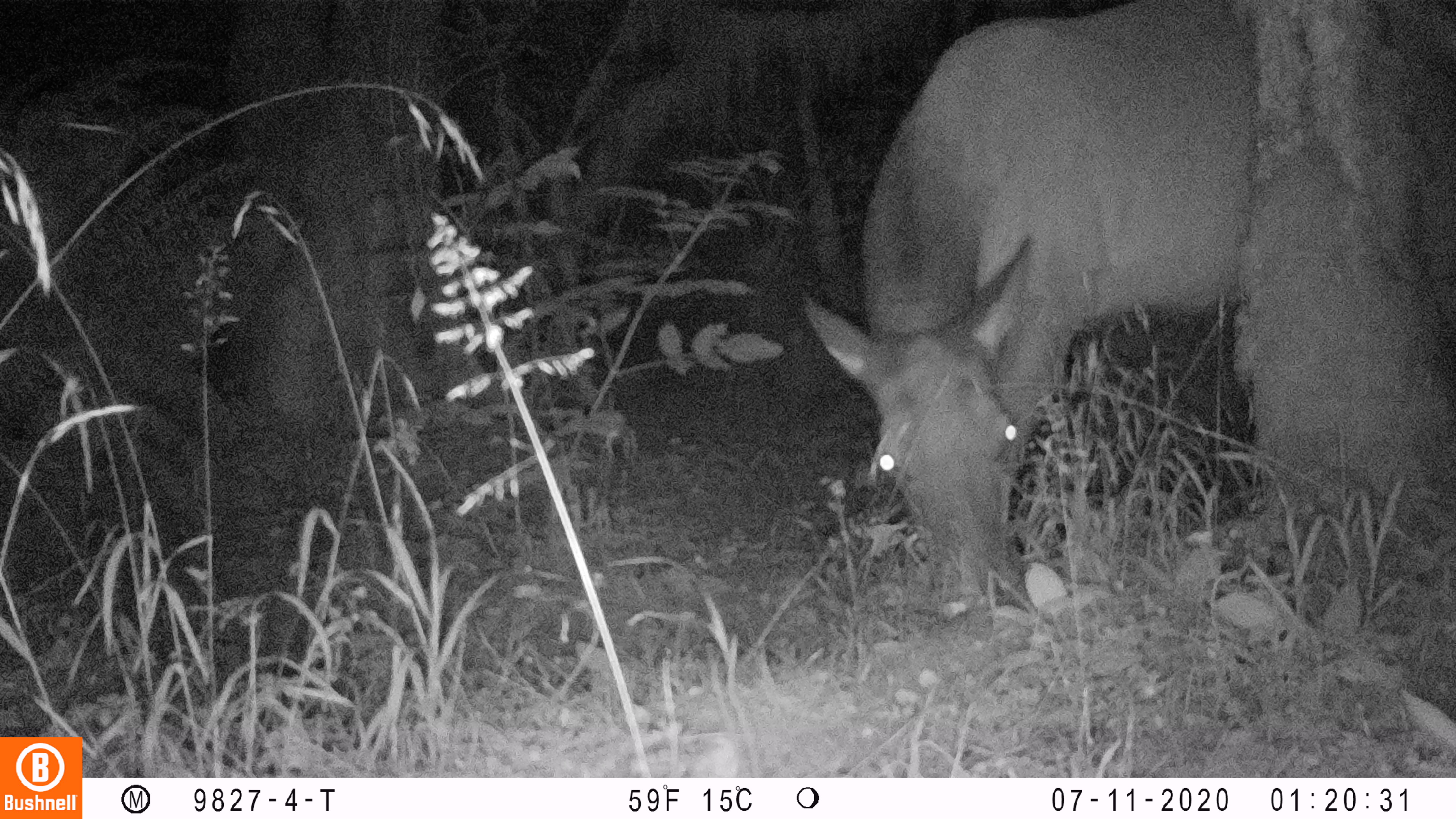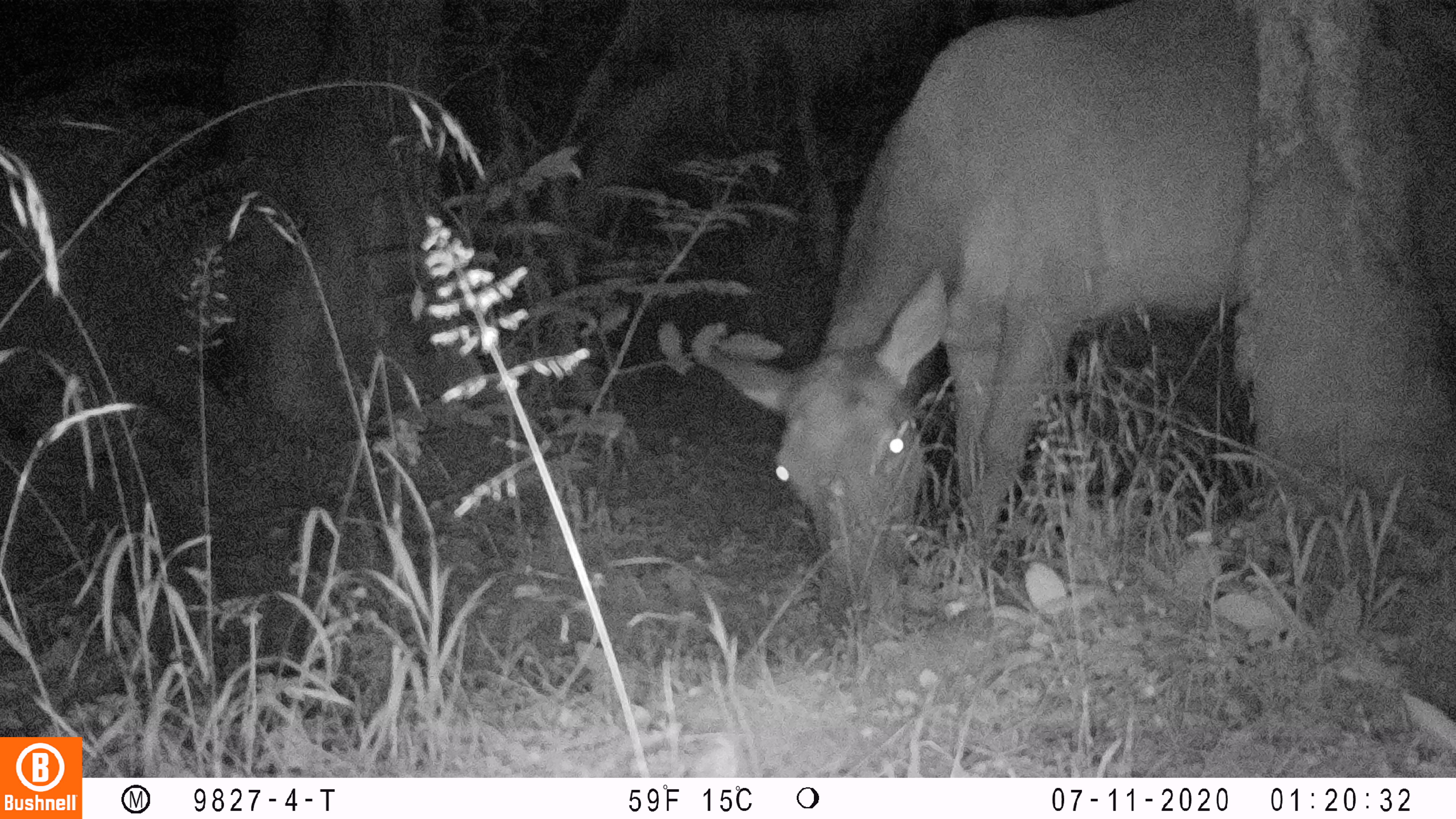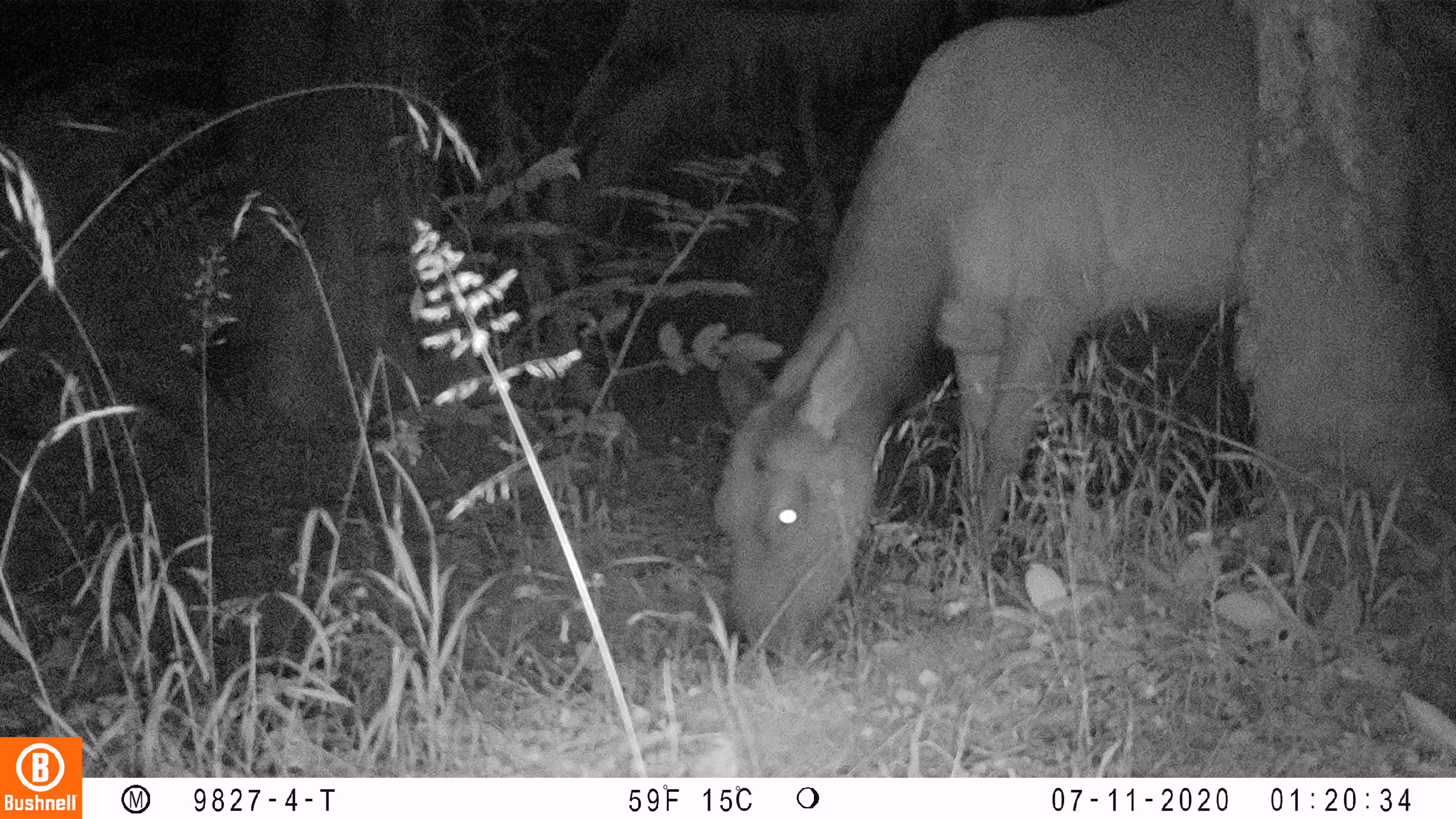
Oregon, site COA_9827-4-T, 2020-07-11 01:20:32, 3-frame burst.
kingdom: Animalia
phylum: Chordata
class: Mammalia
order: Artiodactyla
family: Cervidae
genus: Cervus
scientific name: Cervus canadensis roosevelti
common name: roosevelt elk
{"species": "roosevelt elk (Cervus canadensis roosevelti)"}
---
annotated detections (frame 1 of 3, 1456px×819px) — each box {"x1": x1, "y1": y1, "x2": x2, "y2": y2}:
roosevelt elk: {"x1": 795, "y1": 0, "x2": 1453, "y2": 590}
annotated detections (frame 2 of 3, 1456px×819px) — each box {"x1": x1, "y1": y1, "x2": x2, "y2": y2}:
roosevelt elk: {"x1": 690, "y1": 0, "x2": 1449, "y2": 598}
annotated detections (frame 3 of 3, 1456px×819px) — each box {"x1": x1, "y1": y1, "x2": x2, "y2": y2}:
roosevelt elk: {"x1": 702, "y1": 1, "x2": 1451, "y2": 664}